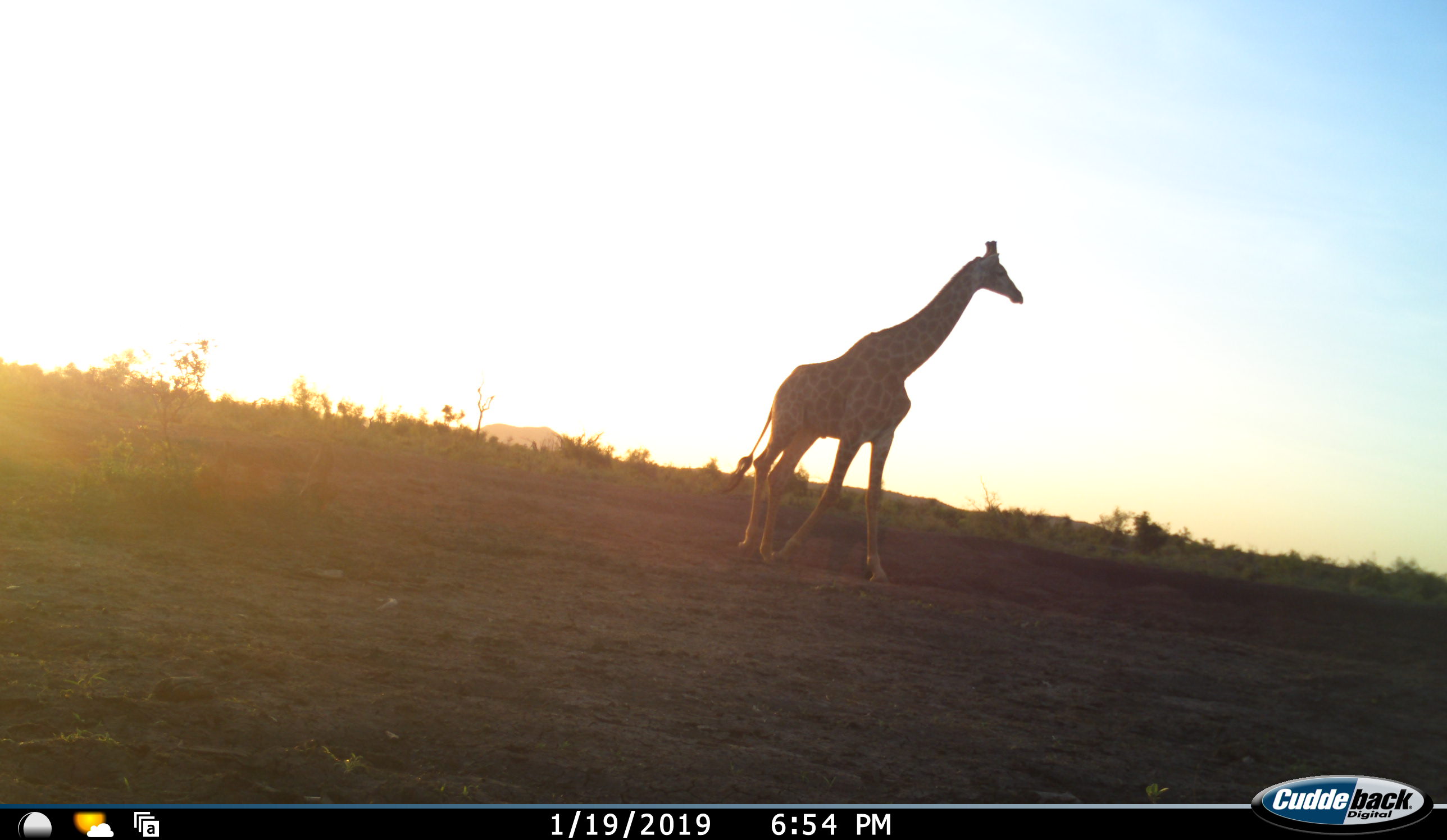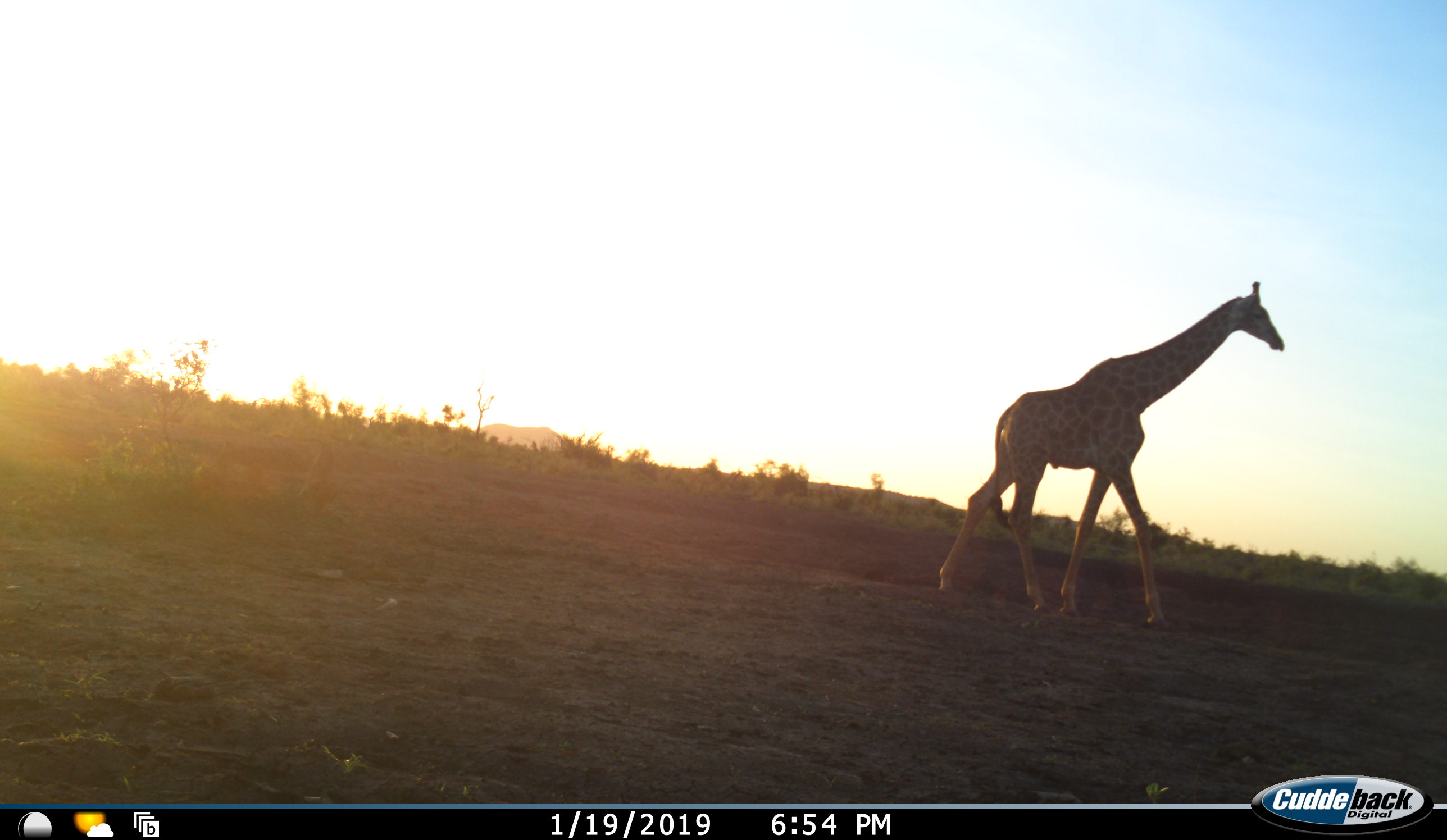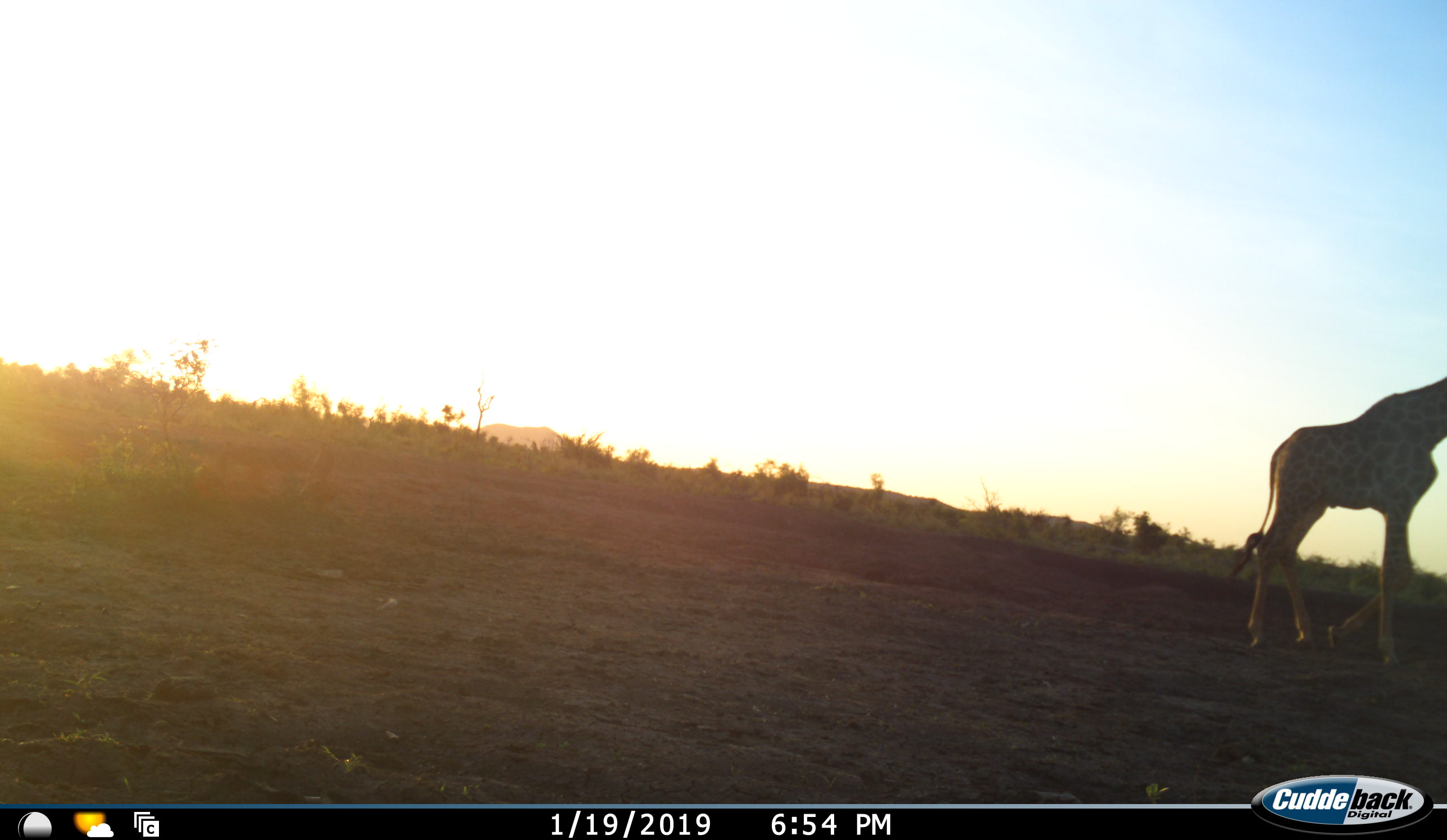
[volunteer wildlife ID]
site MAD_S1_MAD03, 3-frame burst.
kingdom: Animalia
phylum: Chordata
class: Mammalia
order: Artiodactyla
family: Giraffidae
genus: Giraffa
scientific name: Giraffa camelopardalis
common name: giraffe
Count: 1.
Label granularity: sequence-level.